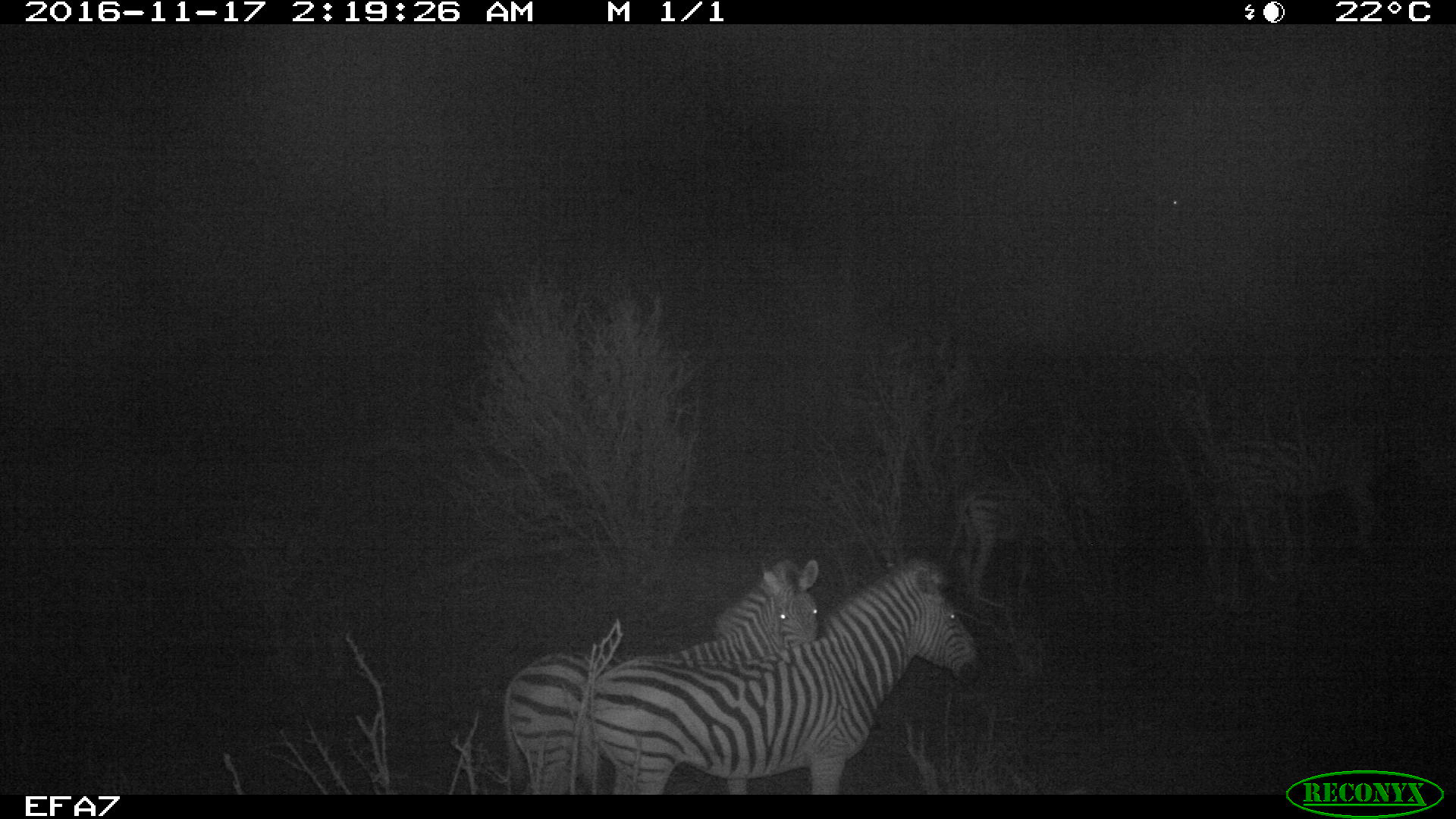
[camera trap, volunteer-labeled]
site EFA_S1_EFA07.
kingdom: Animalia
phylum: Chordata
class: Mammalia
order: Perissodactyla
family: Equidae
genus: Equus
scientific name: Equus quagga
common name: plains zebra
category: zebraplains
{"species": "zebraplains (plains zebra) (Equus quagga)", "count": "4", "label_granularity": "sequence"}